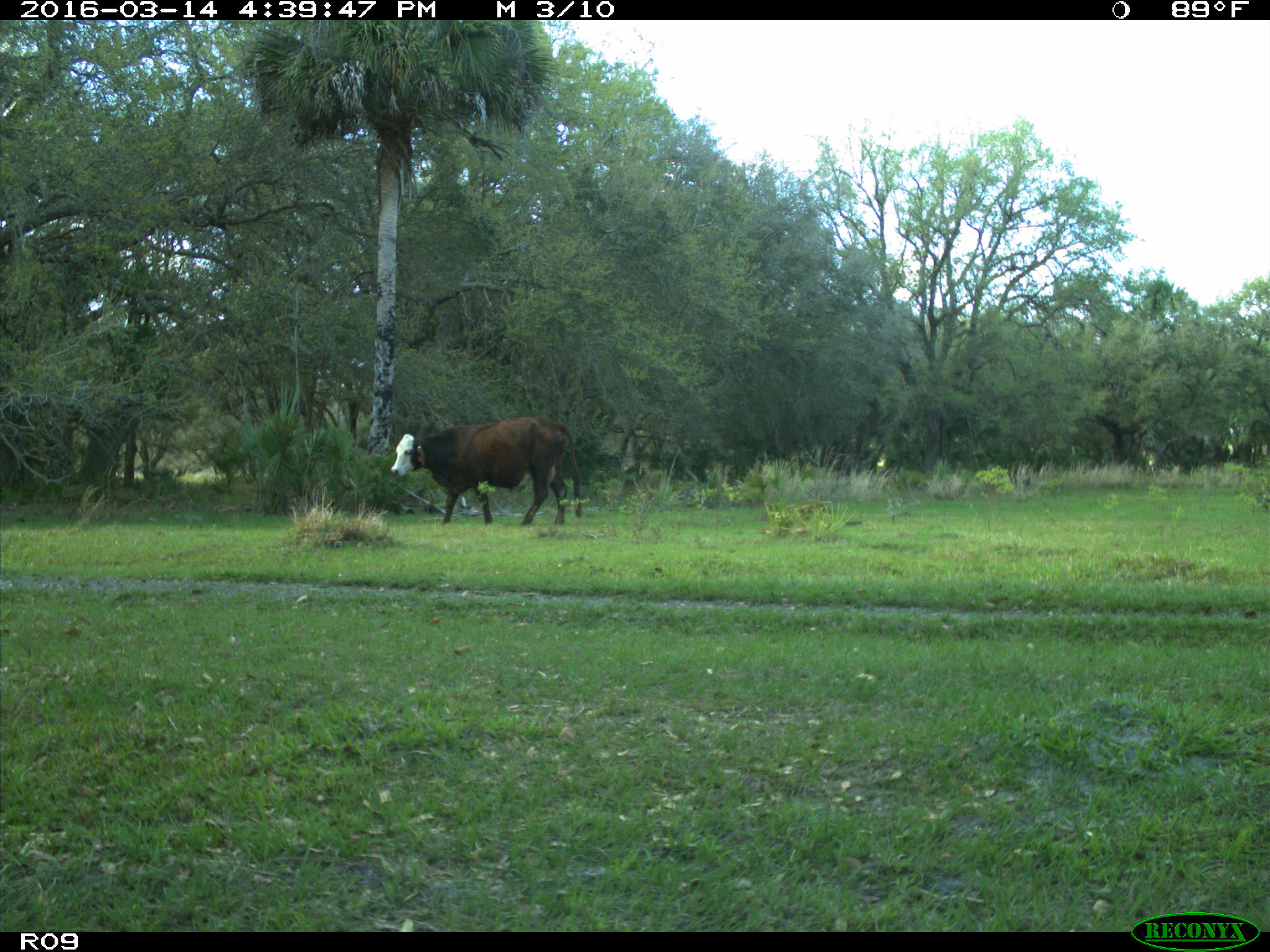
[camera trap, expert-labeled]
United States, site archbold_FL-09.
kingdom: Animalia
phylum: Chordata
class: Mammalia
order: Artiodactyla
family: Bovidae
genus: Bos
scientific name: Bos taurus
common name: domestic cow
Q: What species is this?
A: Bos taurus (domestic cow).